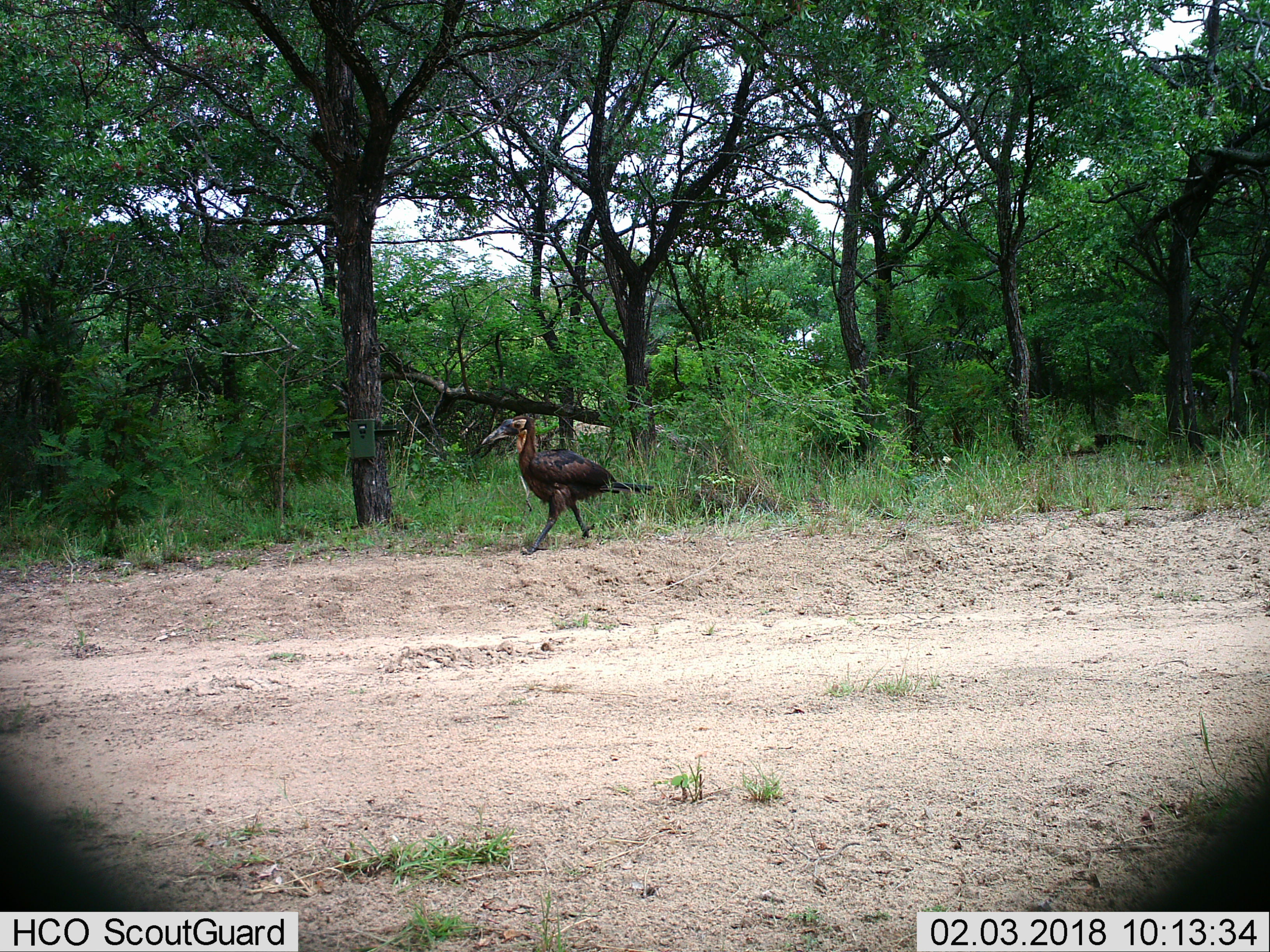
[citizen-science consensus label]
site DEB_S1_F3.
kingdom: Animalia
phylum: Chordata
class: Aves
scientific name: Aves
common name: bird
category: birdother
Birdother (bird) (Aves), count 1. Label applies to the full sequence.